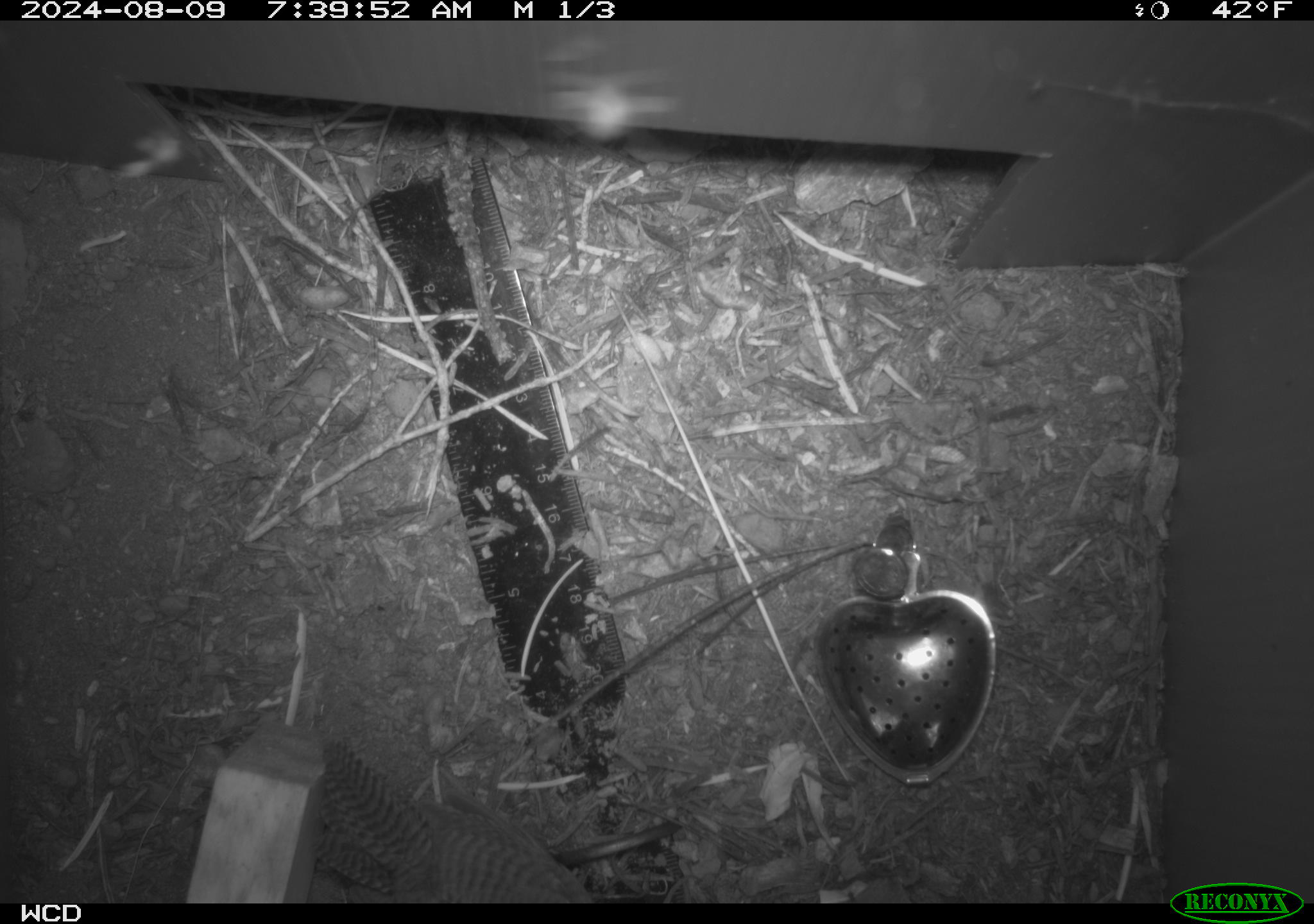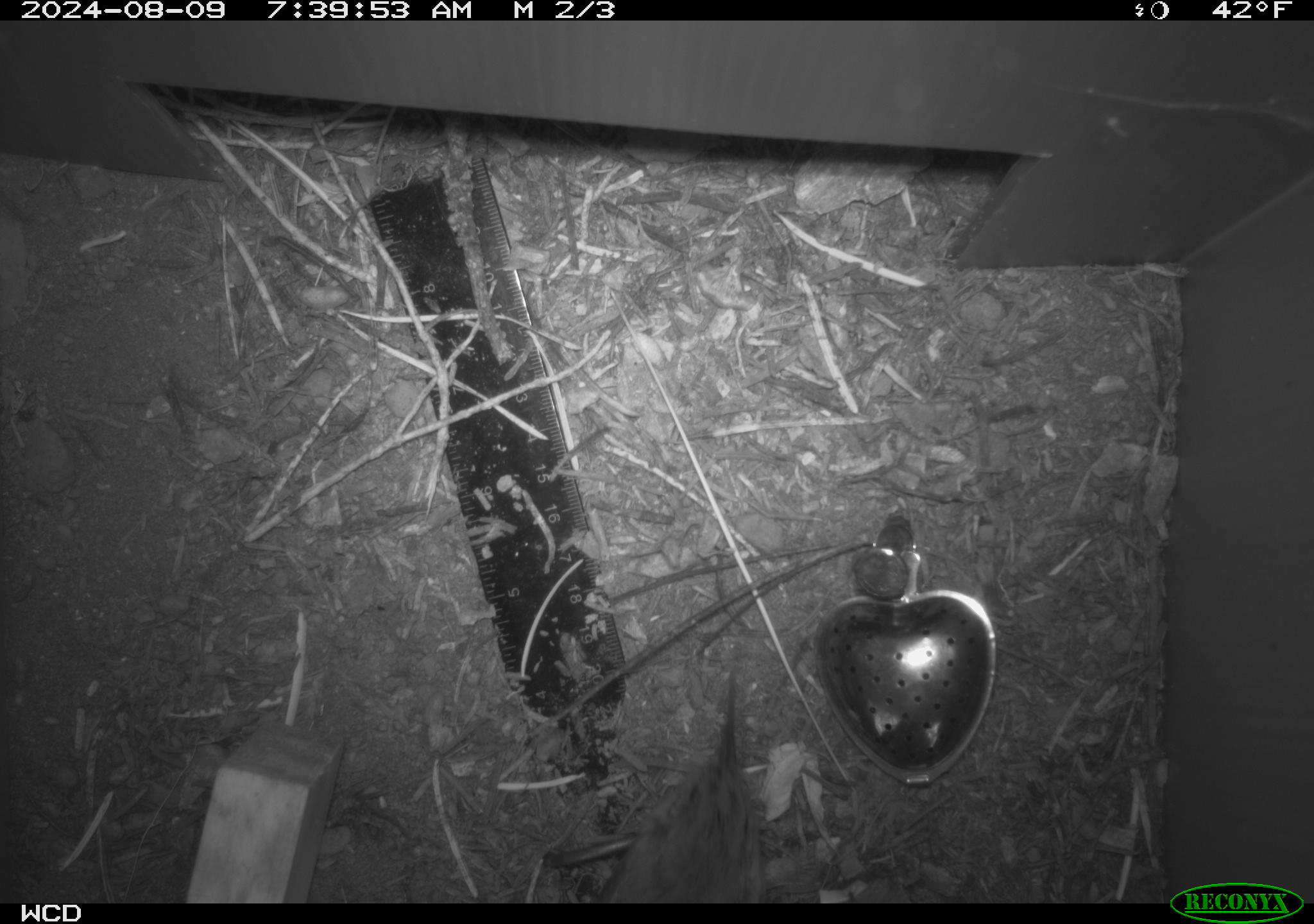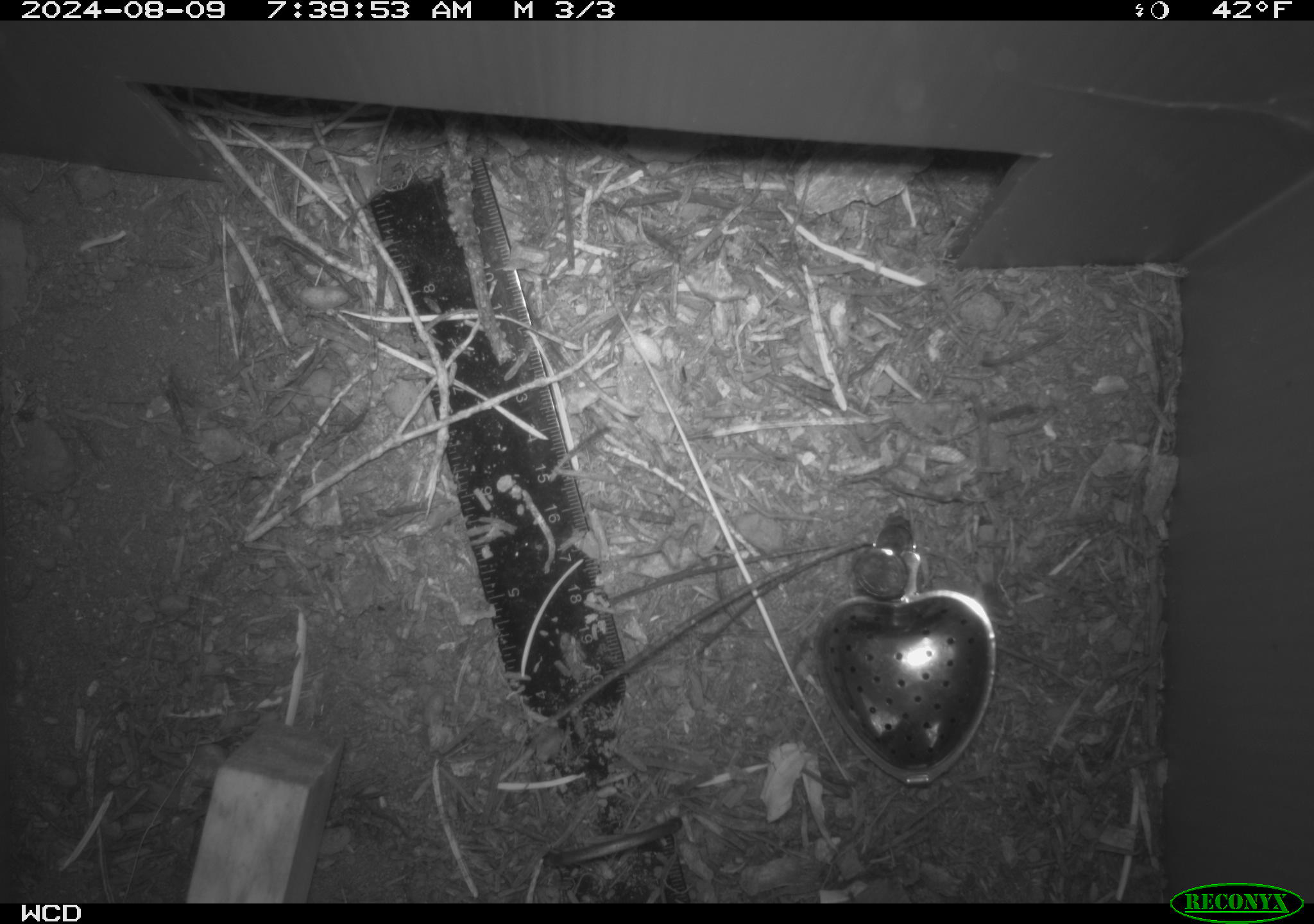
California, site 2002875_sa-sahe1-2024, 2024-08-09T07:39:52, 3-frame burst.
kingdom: Animalia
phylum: Chordata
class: Aves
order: Passeriformes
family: Troglodytidae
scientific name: Troglodytidae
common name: wren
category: troglodytidae family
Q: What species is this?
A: Troglodytidae family (wren) (Troglodytidae).